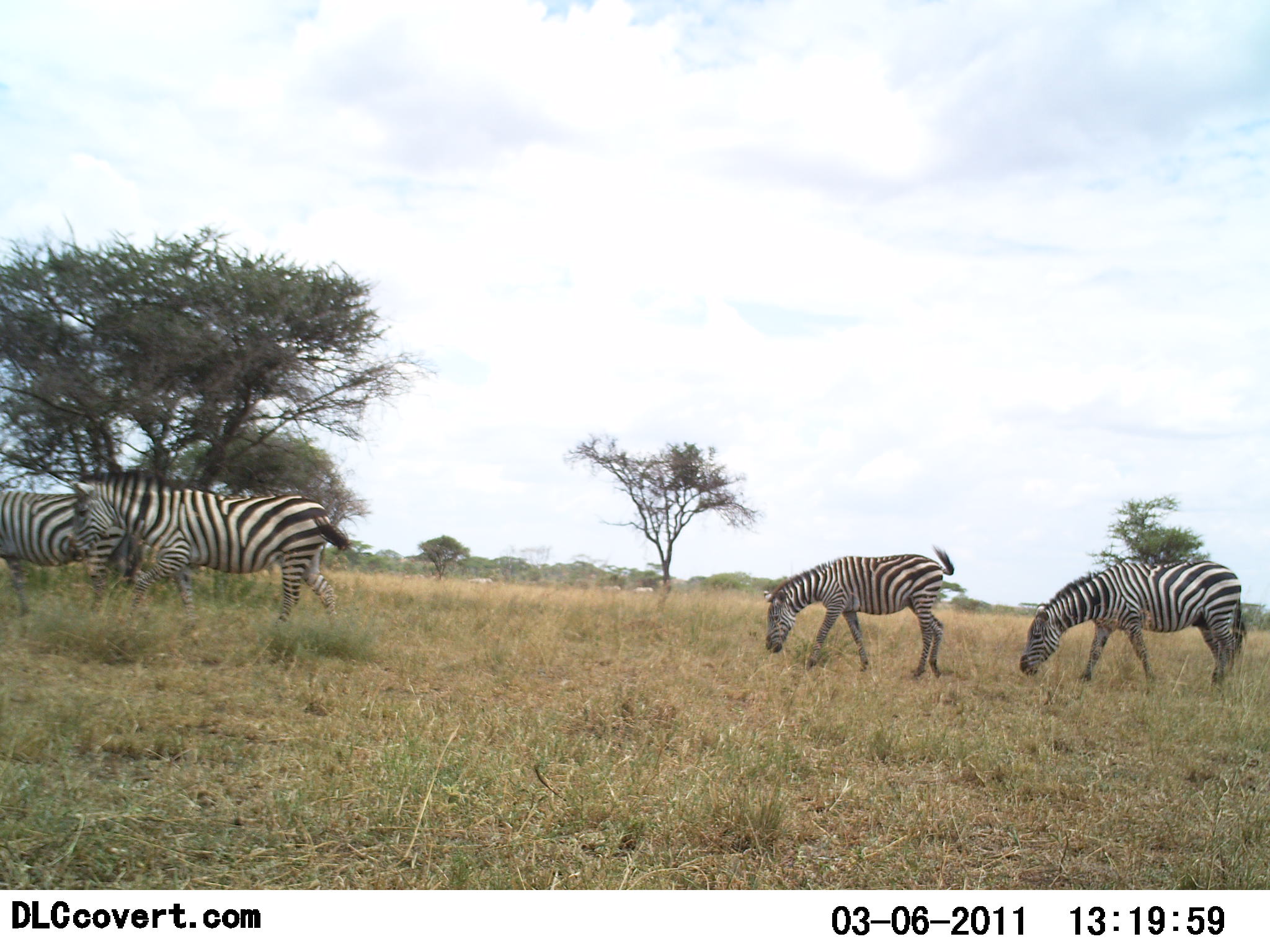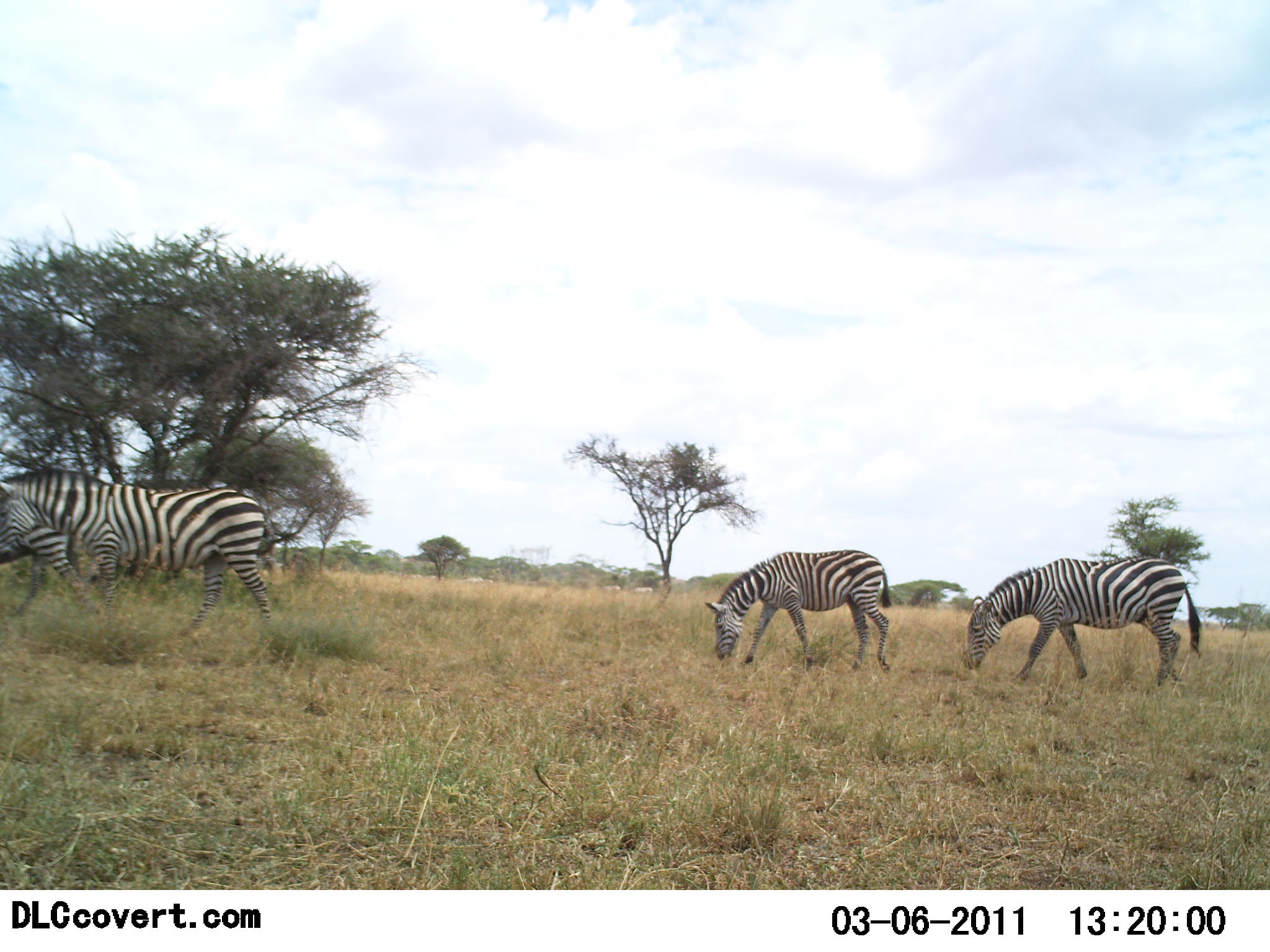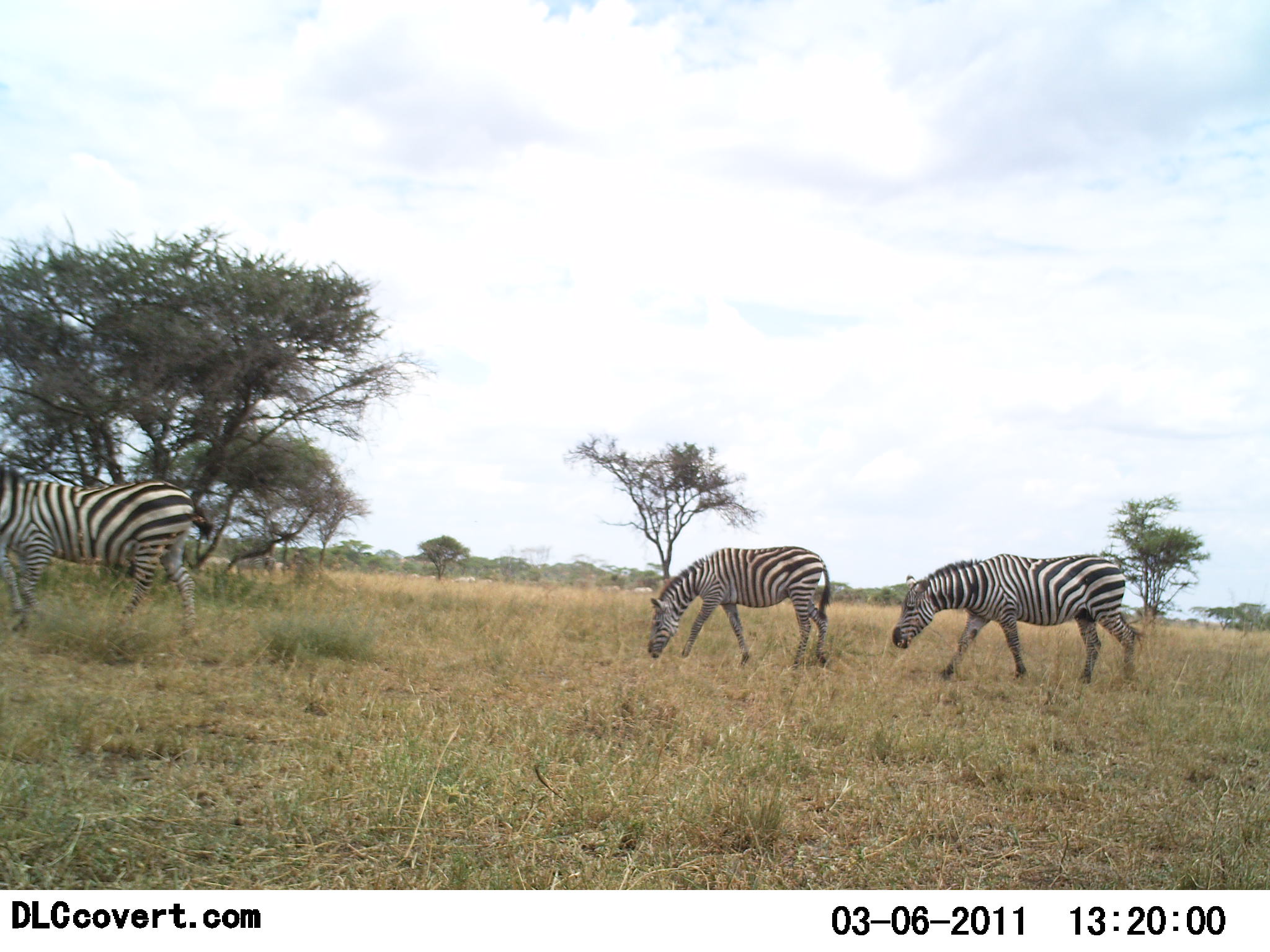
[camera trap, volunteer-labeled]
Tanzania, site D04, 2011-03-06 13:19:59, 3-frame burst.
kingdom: Animalia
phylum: Chordata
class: Mammalia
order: Perissodactyla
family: Equidae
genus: Equus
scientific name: Equus quagga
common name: plains zebra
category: zebra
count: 4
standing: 0%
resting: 0%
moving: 80%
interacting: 0%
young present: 0%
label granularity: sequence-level